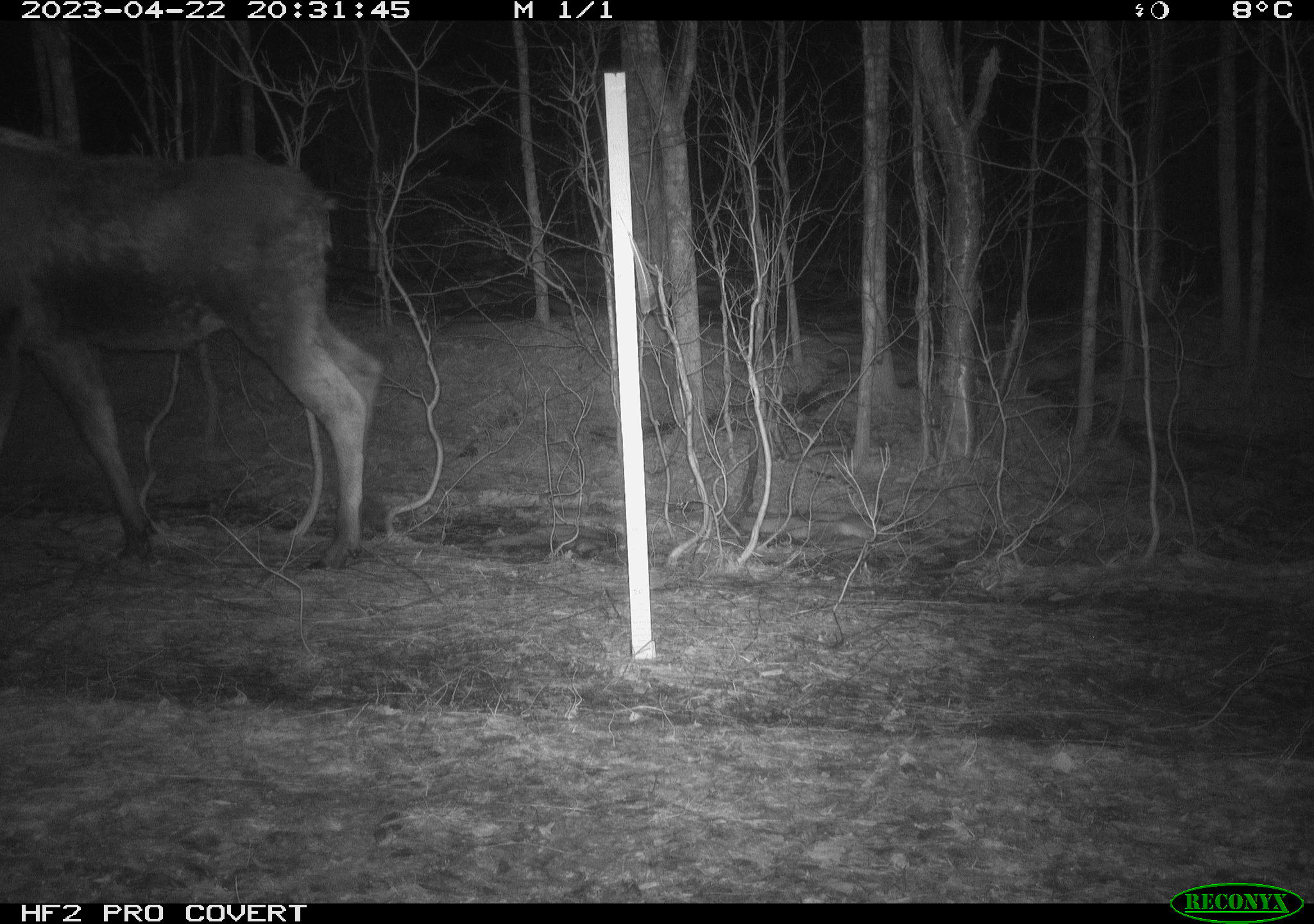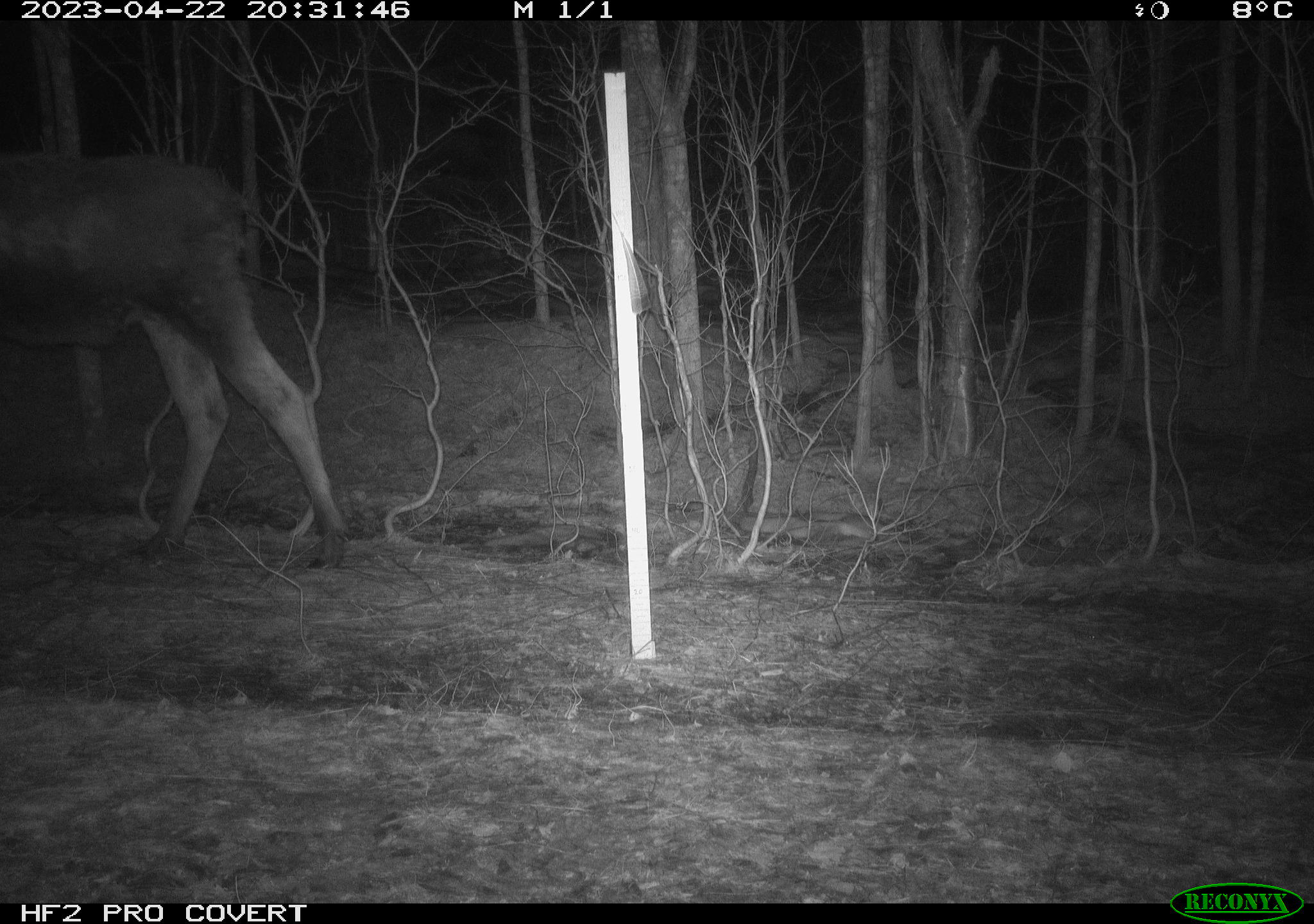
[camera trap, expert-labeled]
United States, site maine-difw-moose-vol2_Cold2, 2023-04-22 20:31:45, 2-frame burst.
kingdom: Animalia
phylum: Chordata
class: Mammalia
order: Artiodactyla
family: Cervidae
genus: Alces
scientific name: Alces alces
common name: moose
Moose (Alces alces).